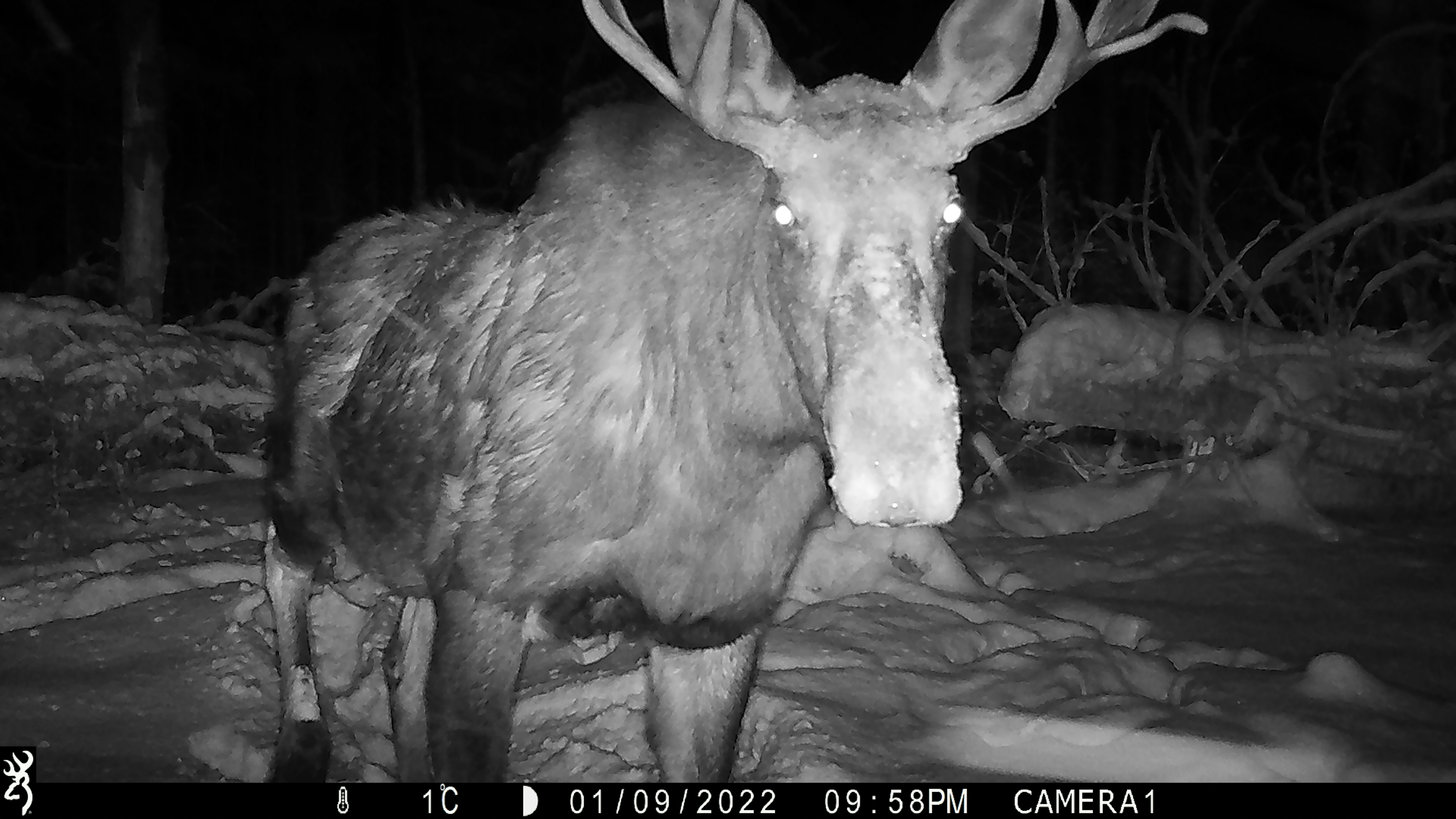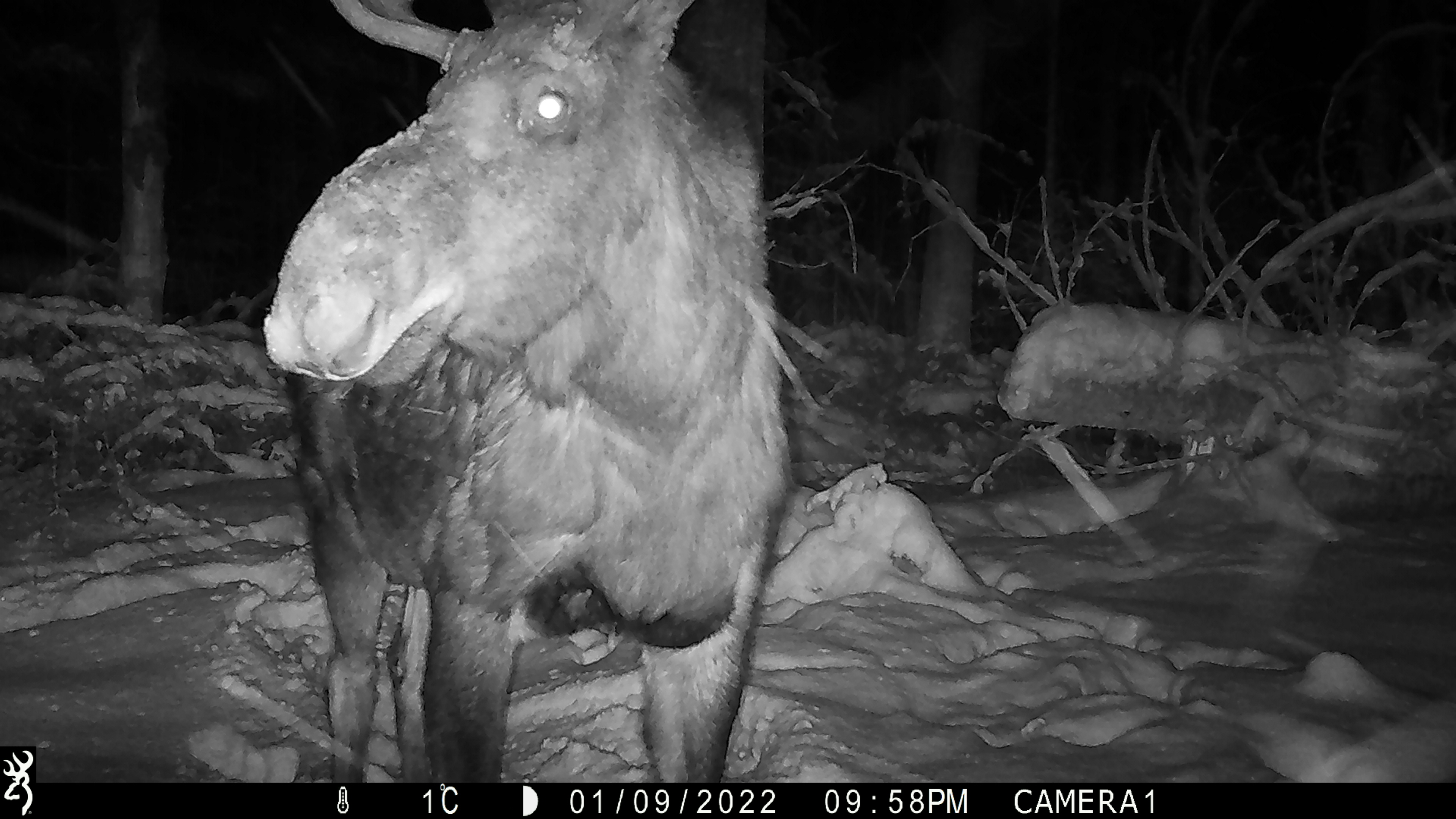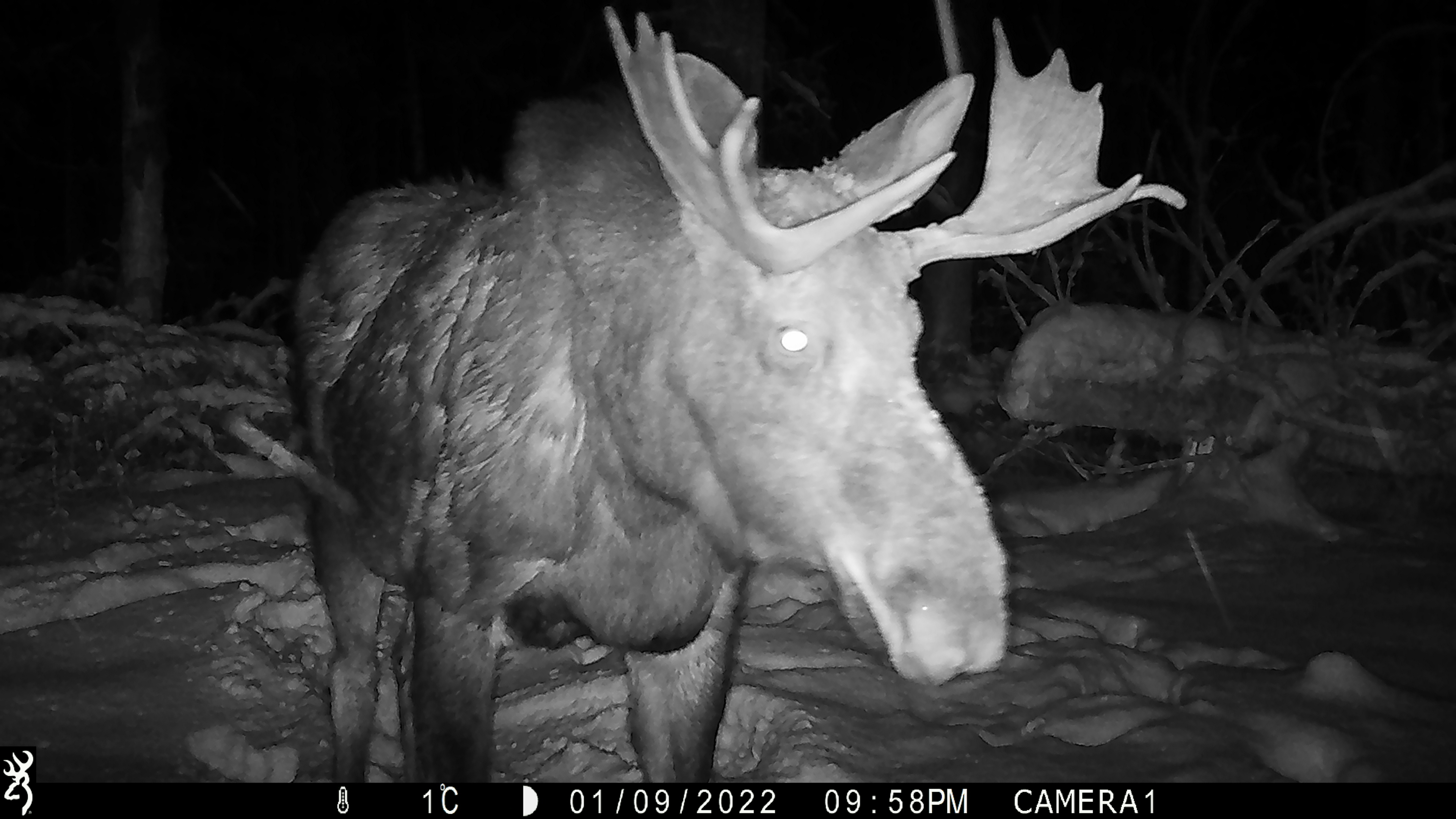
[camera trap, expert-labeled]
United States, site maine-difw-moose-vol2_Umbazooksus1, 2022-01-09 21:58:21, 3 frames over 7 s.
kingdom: Animalia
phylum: Chordata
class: Mammalia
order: Artiodactyla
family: Cervidae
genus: Alces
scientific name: Alces alces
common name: moose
Moose (Alces alces).